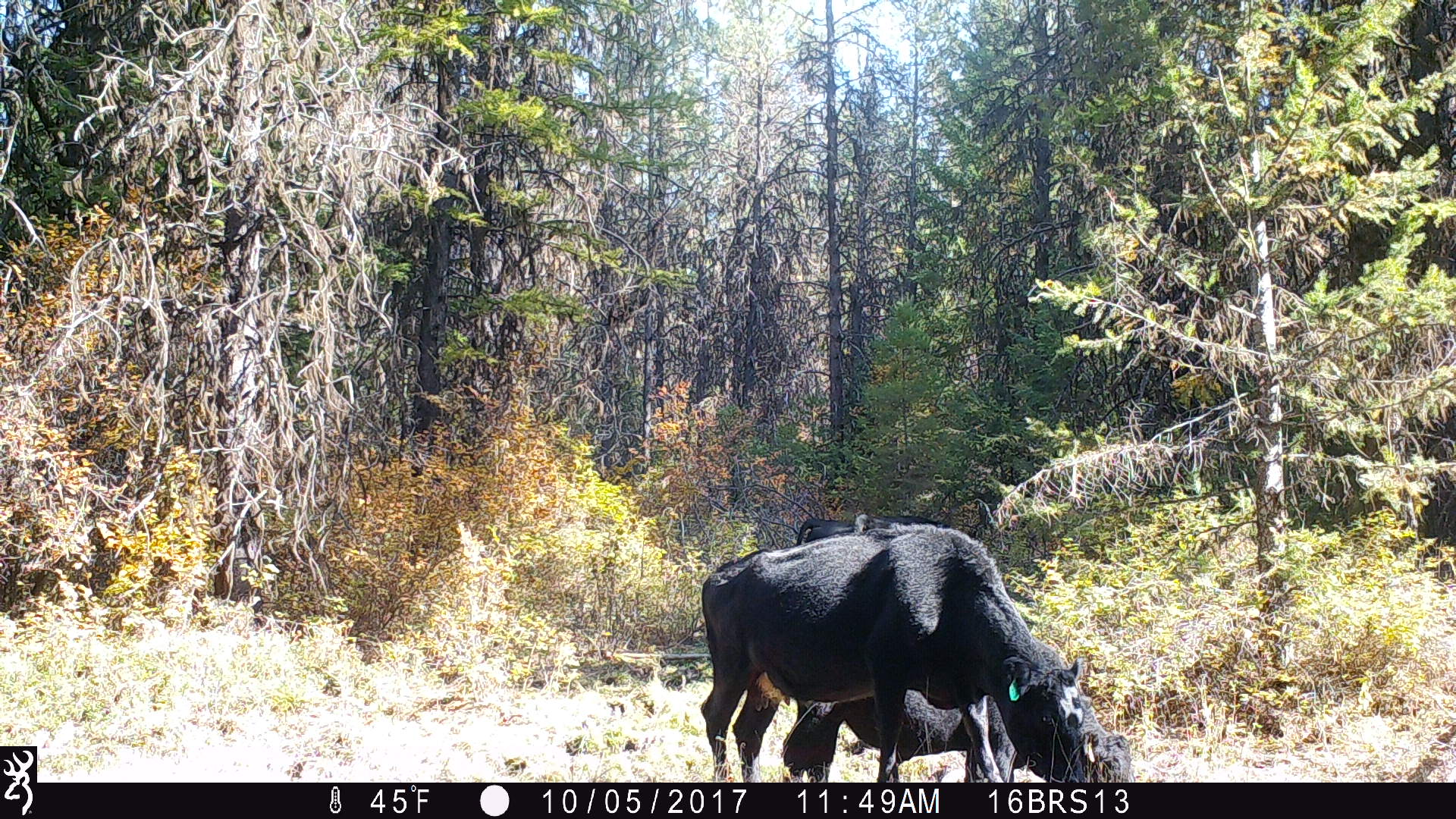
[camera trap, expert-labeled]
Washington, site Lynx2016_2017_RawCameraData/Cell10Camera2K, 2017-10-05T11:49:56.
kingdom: Animalia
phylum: Chordata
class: Mammalia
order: Artiodactyla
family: Bovidae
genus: Bos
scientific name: Bos taurus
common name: domestic cattle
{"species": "domestic cattle (Bos taurus)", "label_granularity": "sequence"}